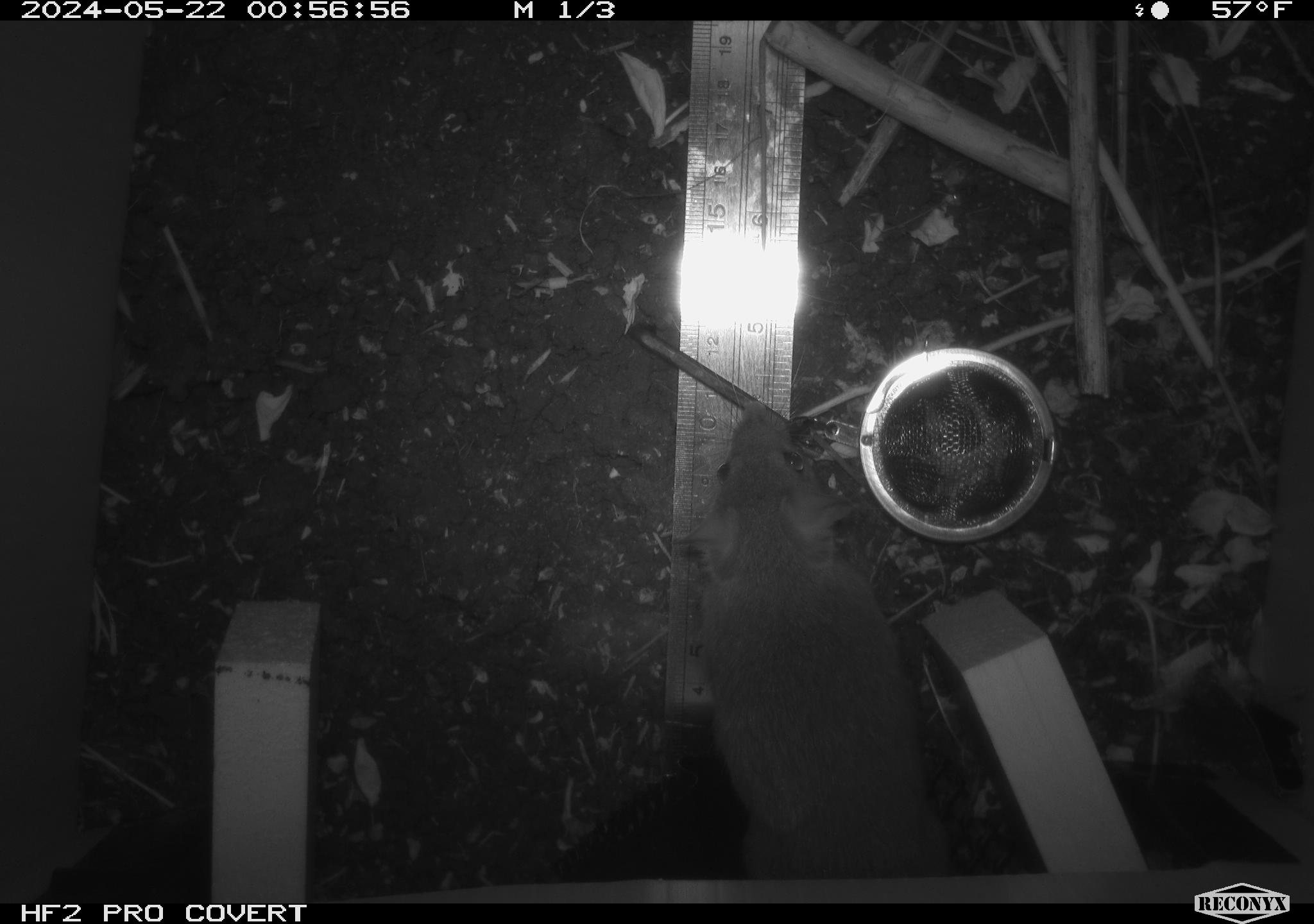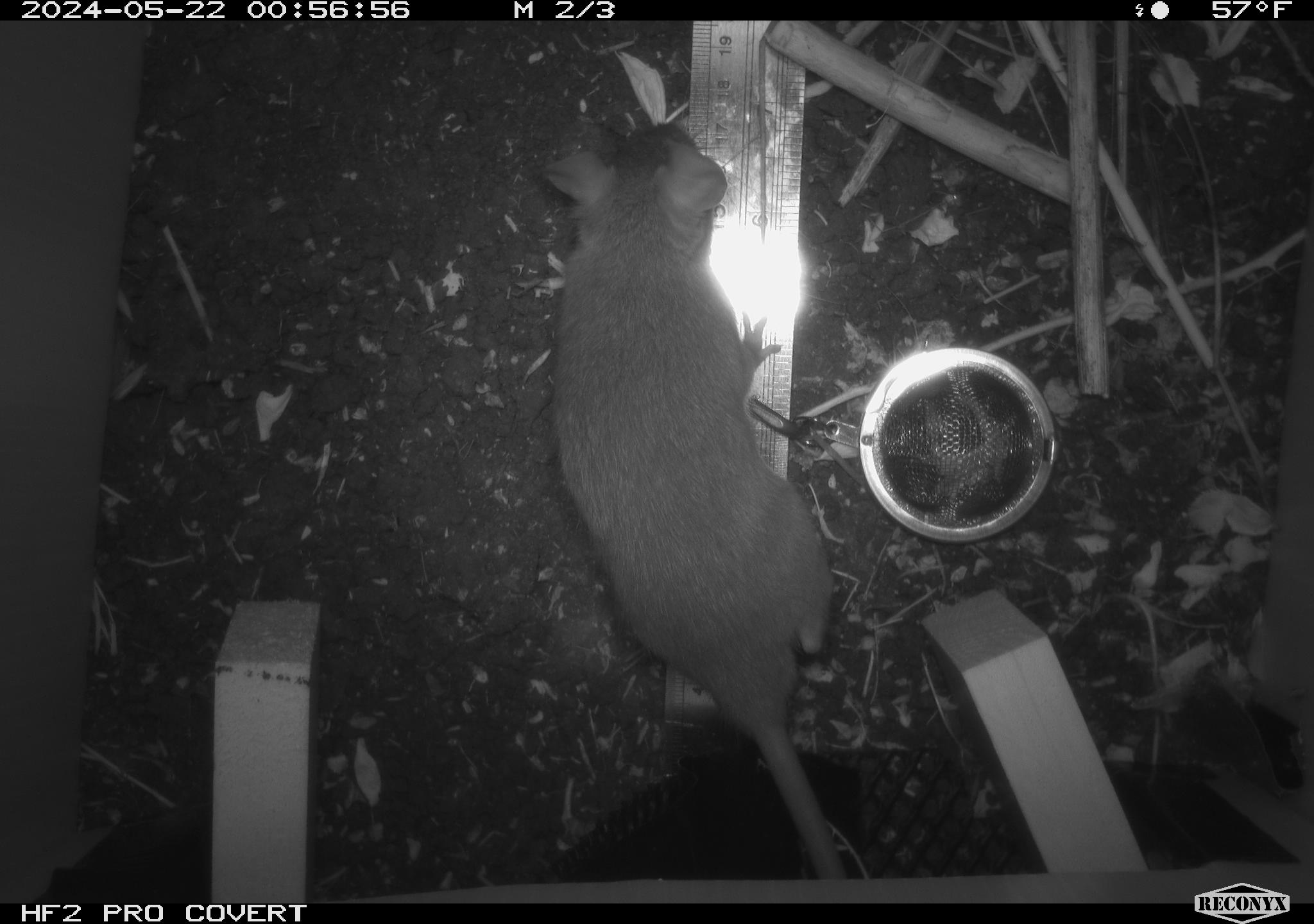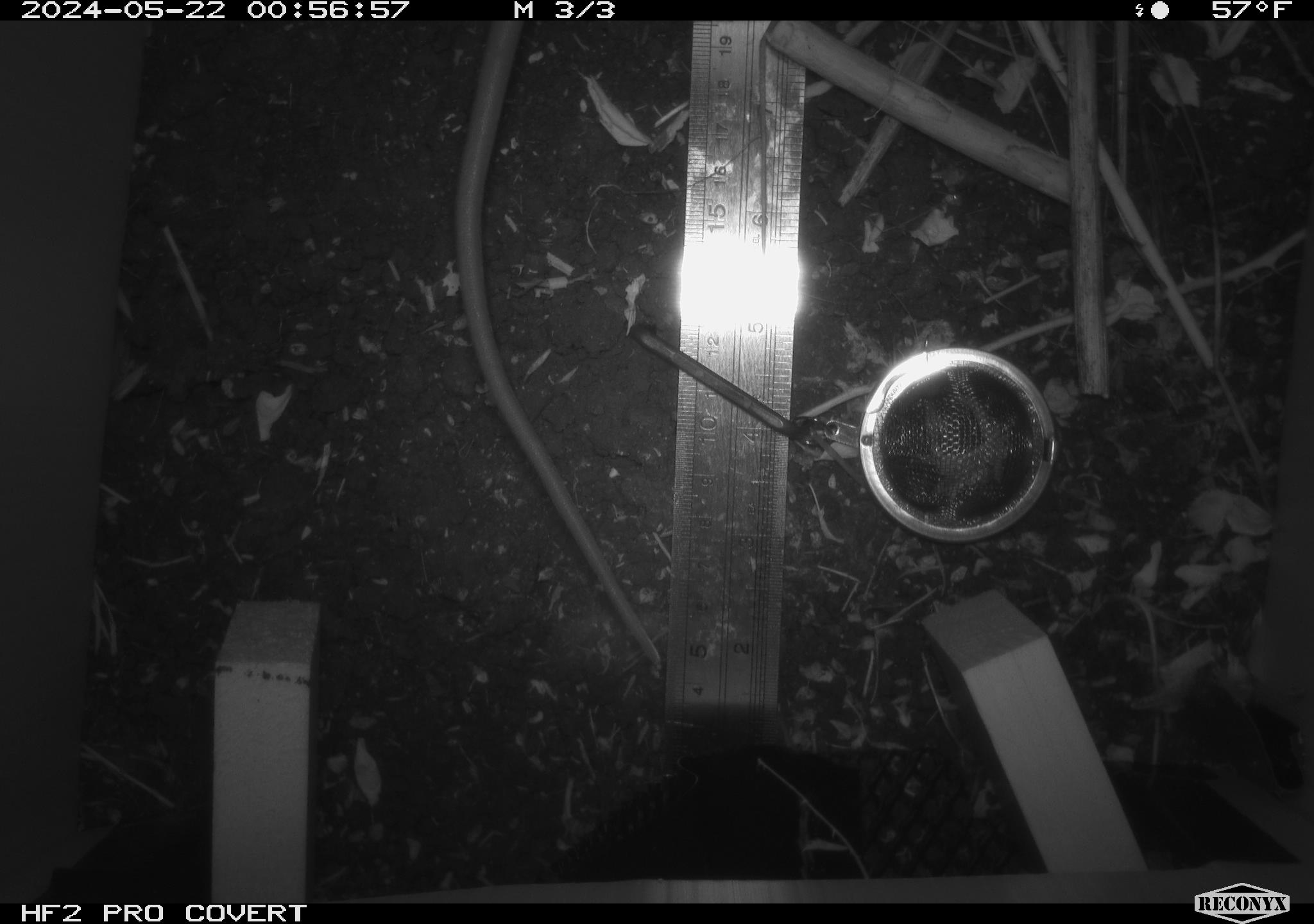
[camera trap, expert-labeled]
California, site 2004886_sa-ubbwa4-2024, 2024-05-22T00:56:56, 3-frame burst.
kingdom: Animalia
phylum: Chordata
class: Mammalia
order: Rodentia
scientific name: Rodentia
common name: woodrat or rat or mouse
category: woodrat or rat or mouse species